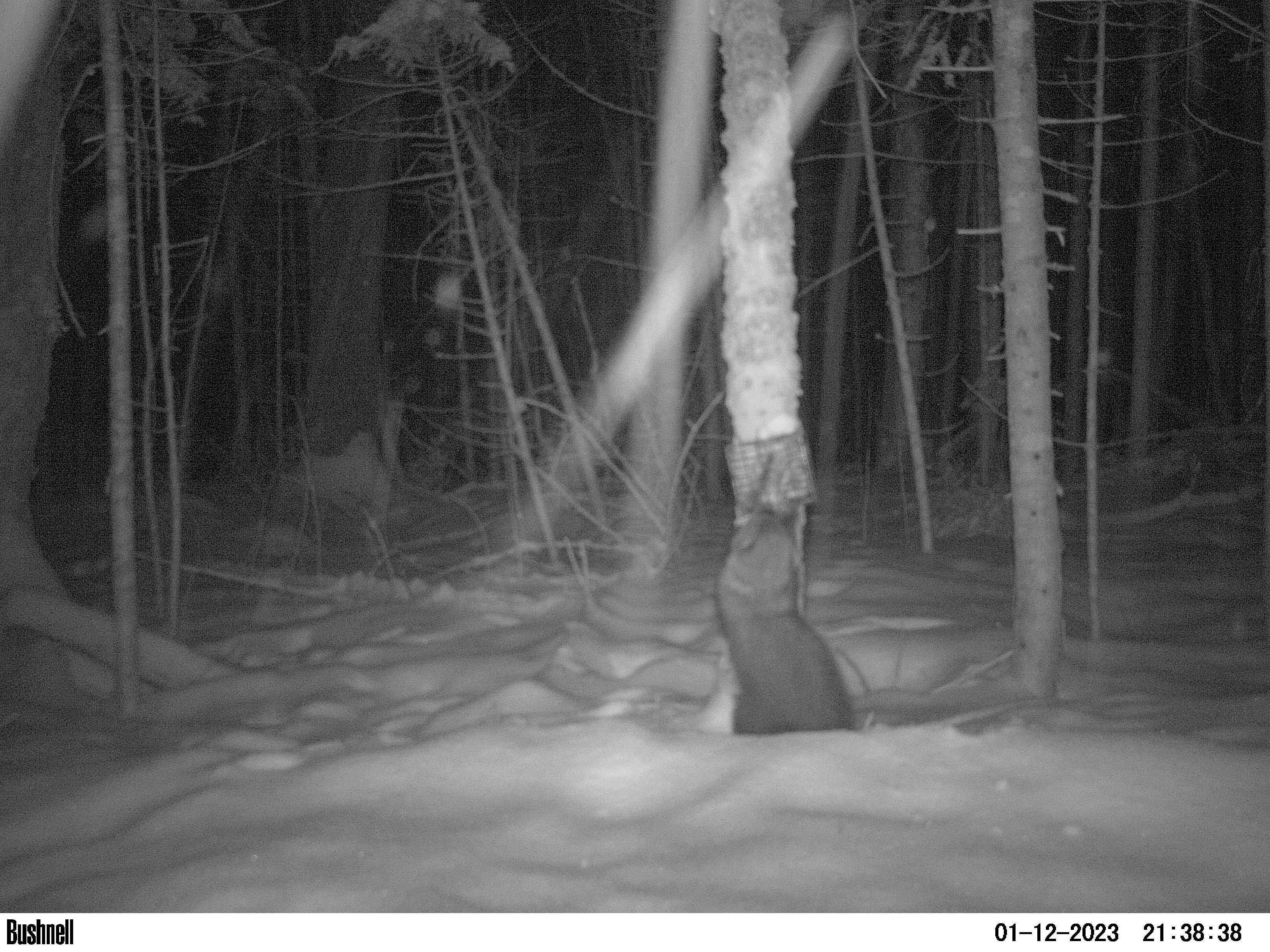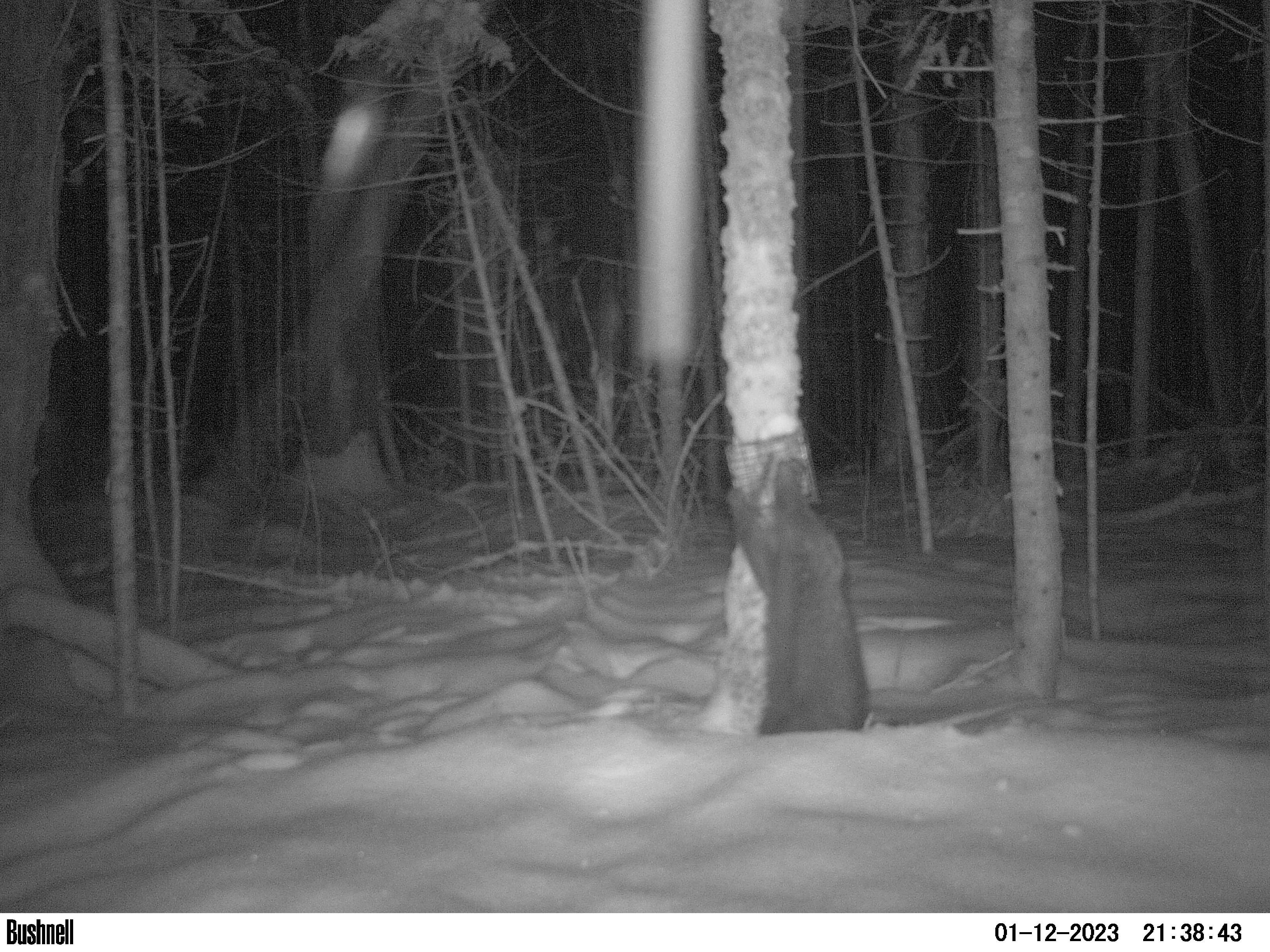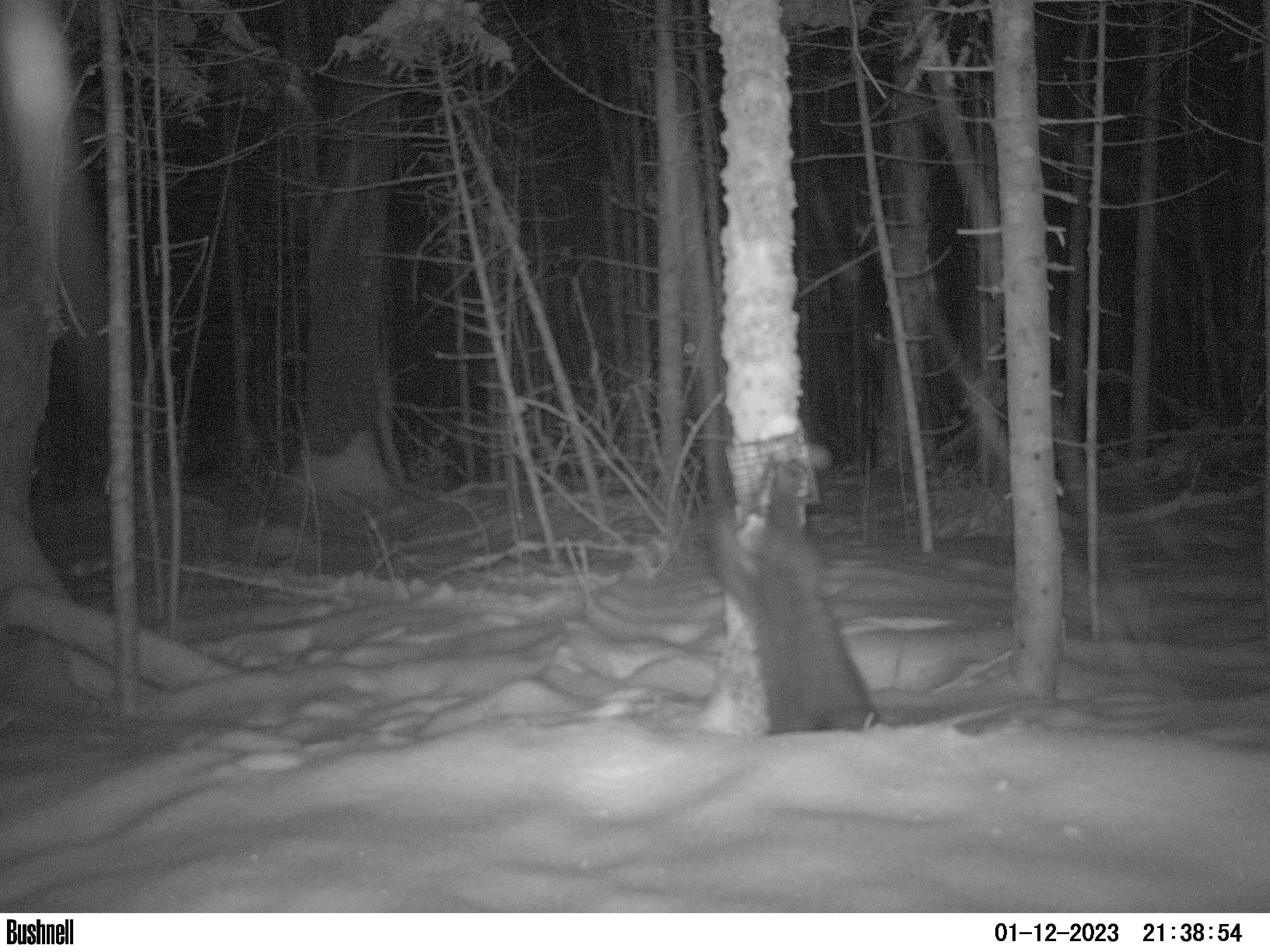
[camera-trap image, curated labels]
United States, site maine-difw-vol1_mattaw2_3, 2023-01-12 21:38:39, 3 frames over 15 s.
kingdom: Animalia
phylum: Chordata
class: Mammalia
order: Carnivora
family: Mustelidae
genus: Pekania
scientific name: Pekania pennanti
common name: fisher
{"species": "fisher (Pekania pennanti)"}